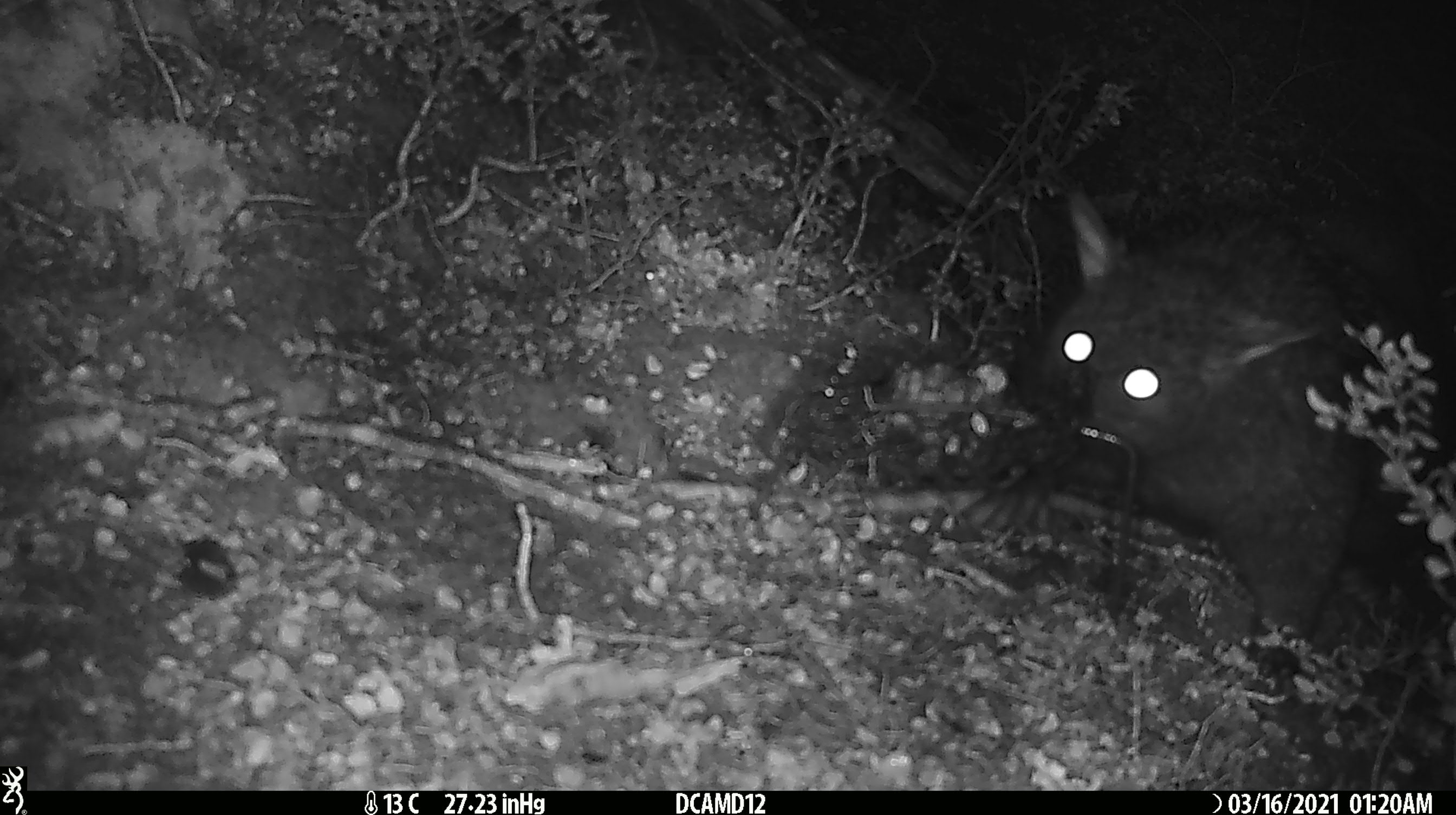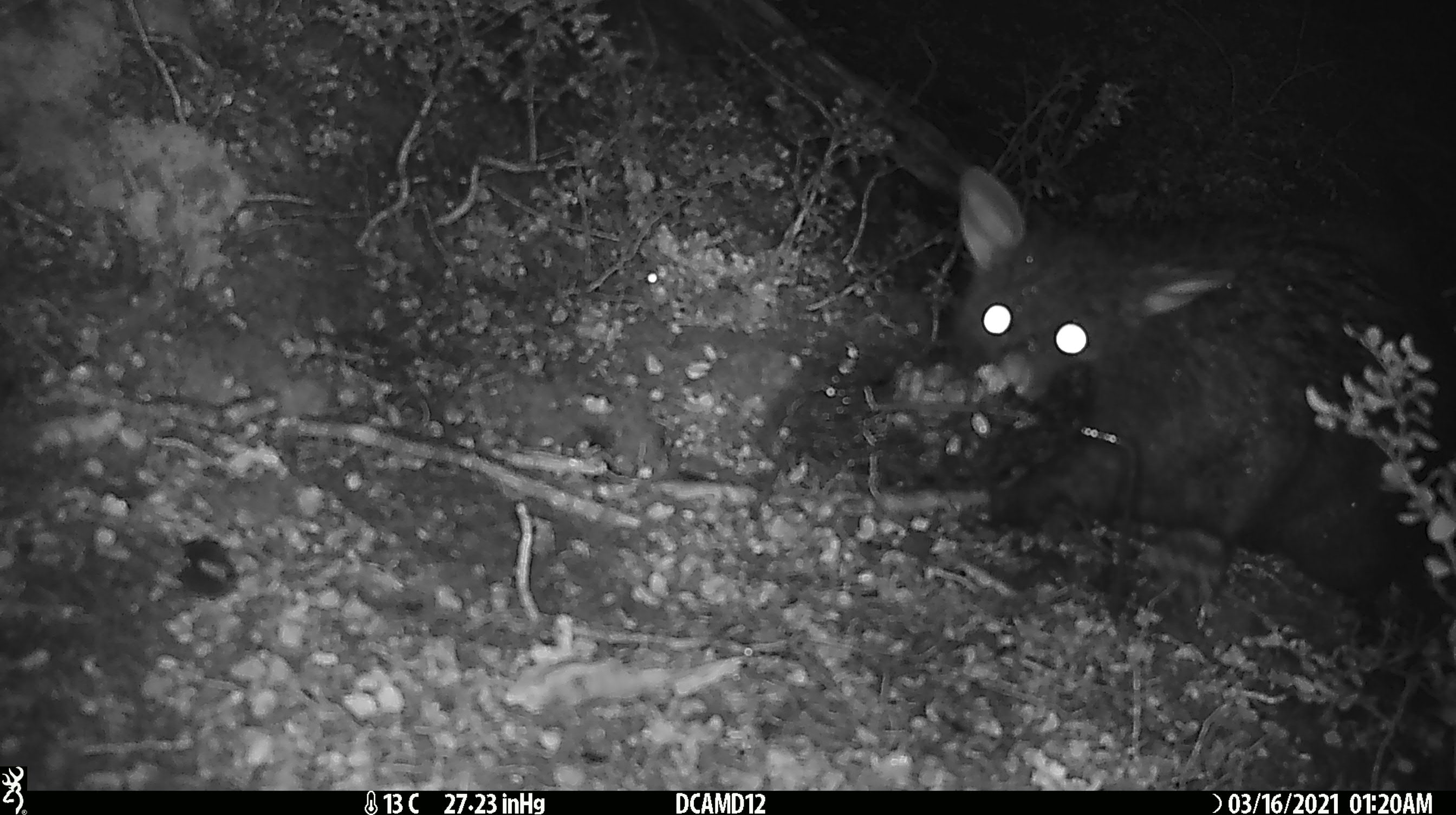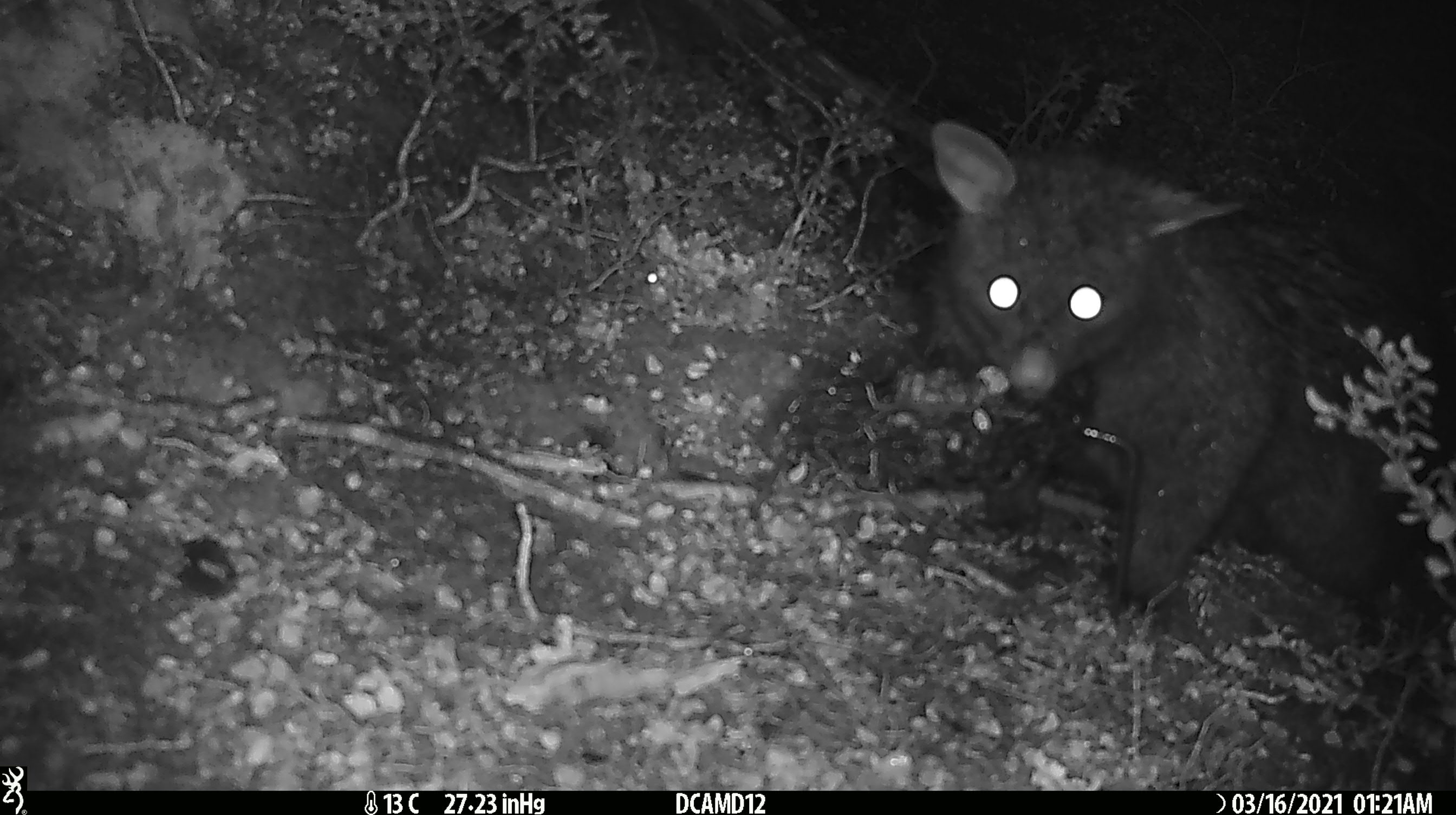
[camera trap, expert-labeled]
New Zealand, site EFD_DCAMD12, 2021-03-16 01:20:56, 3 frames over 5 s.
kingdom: Animalia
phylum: Chordata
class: Mammalia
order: Diprotodontia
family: Phalangeridae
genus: Trichosurus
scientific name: Trichosurus vulpecula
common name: common brushtail possum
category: possum